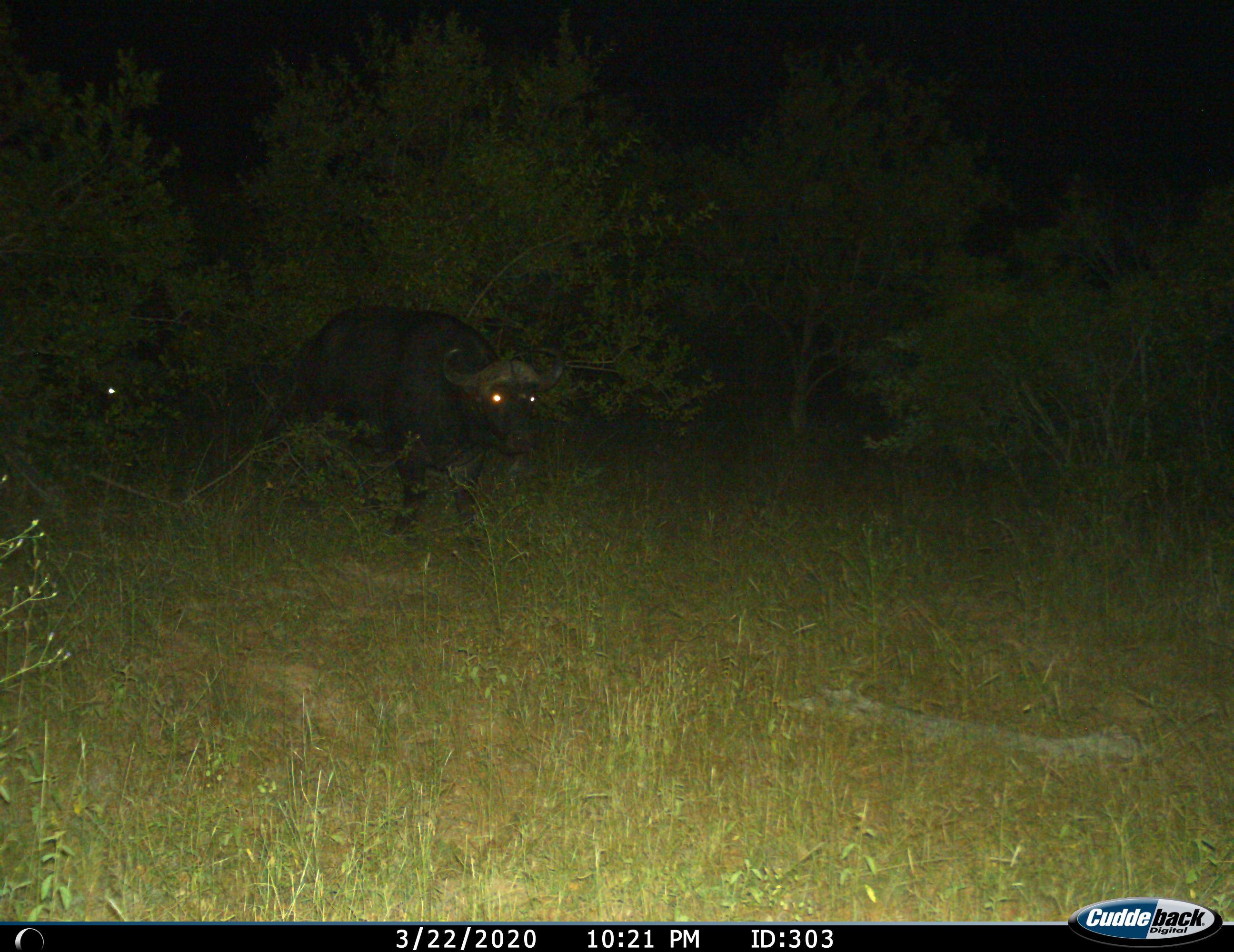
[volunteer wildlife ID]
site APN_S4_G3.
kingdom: Animalia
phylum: Chordata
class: Mammalia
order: Artiodactyla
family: Bovidae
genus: Syncerus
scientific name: Syncerus caffer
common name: african buffalo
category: buffalo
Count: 1.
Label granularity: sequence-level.